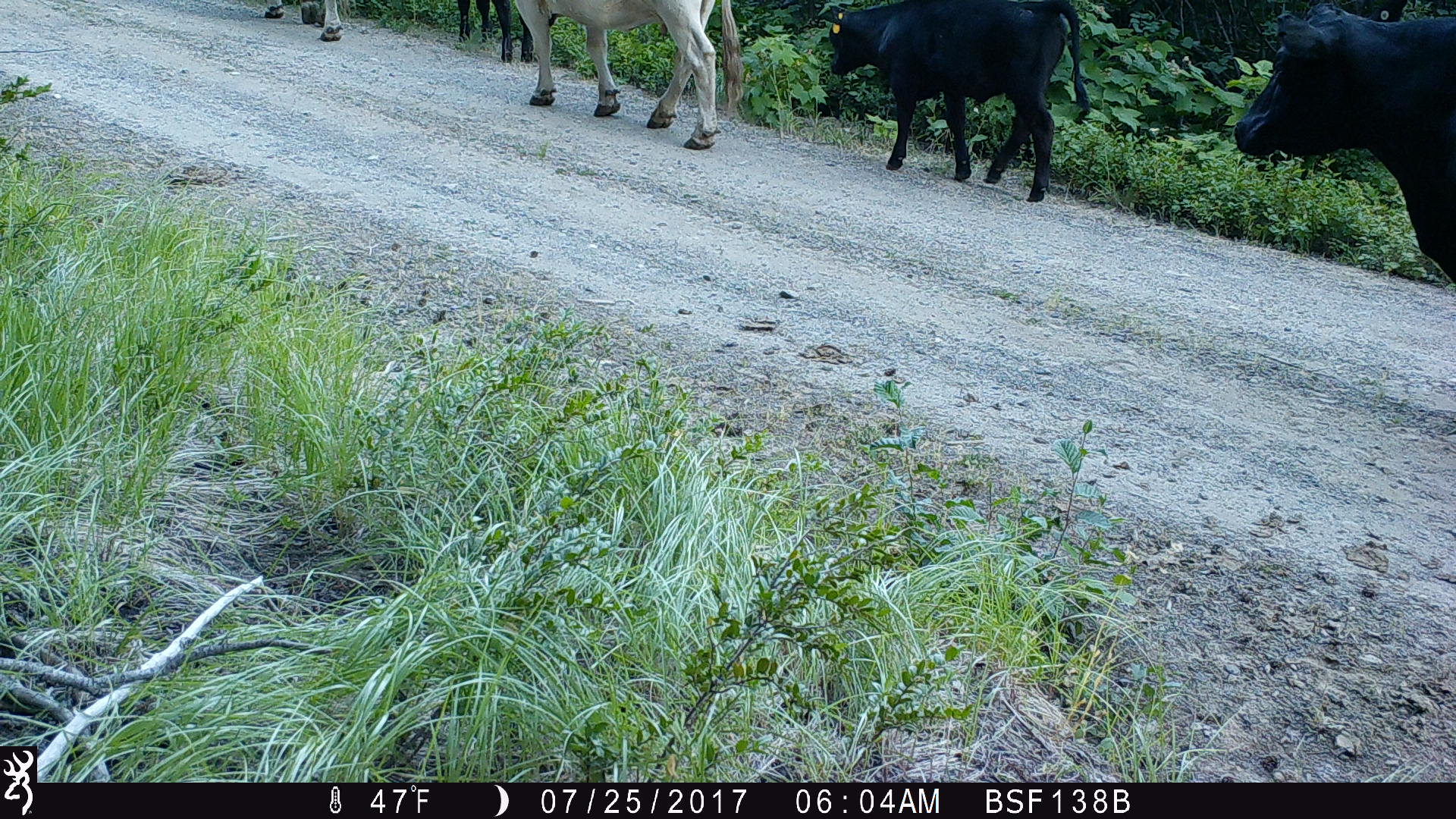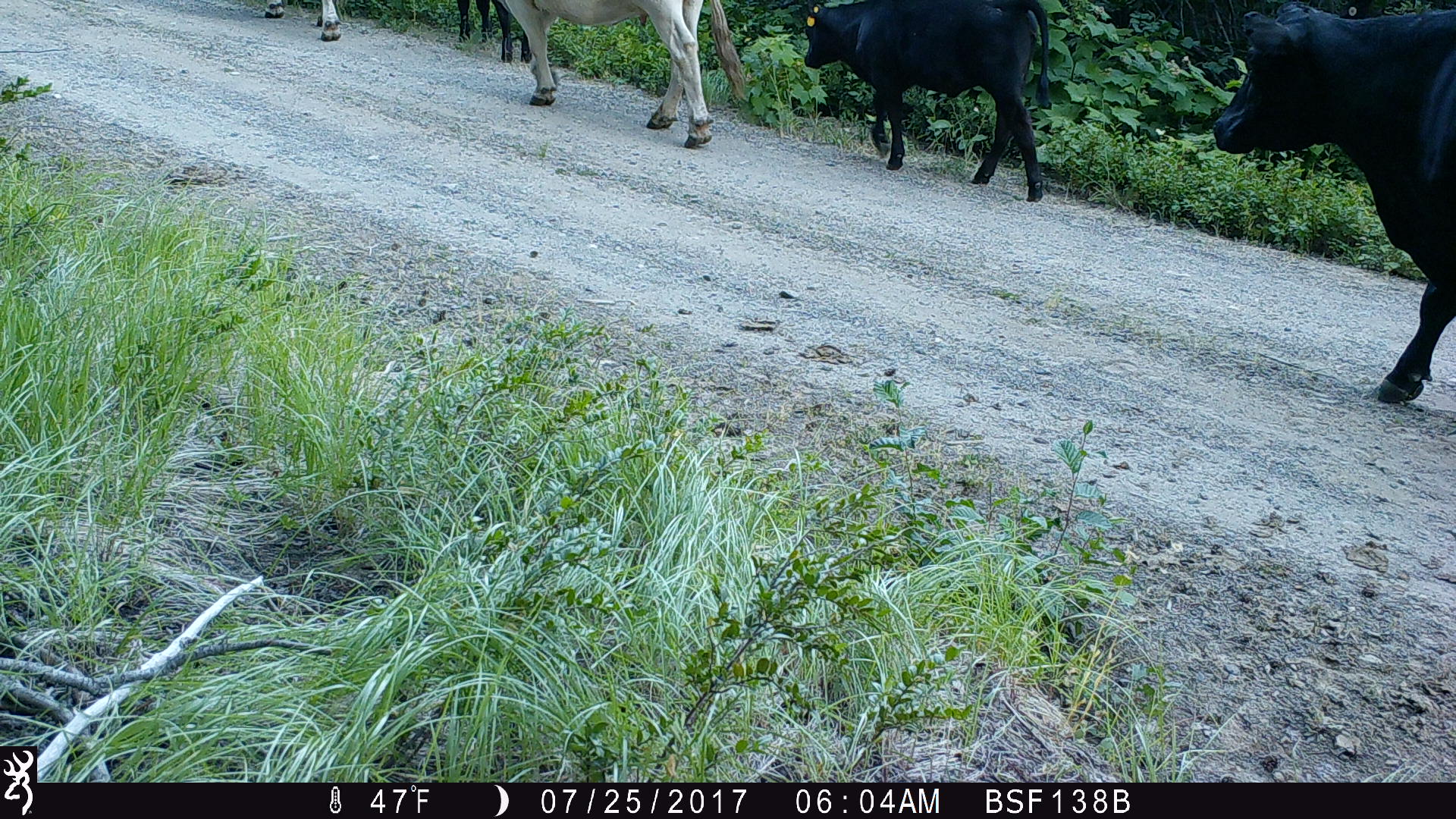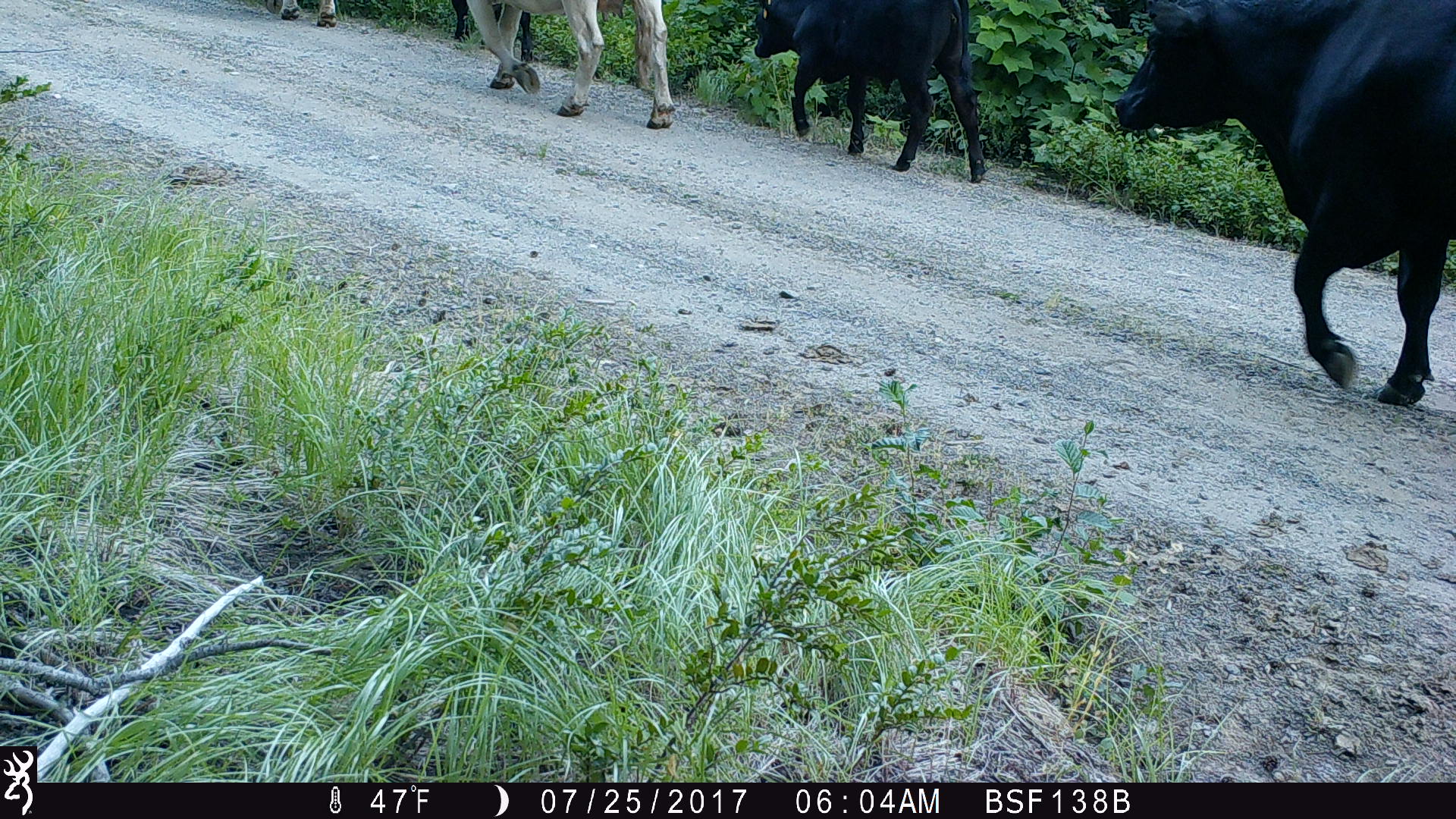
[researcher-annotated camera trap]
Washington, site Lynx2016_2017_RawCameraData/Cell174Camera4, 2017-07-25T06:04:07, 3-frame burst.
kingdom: Animalia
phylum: Chordata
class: Mammalia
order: Artiodactyla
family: Bovidae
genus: Bos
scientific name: Bos taurus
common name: domestic cattle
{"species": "domestic cattle (Bos taurus)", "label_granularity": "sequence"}